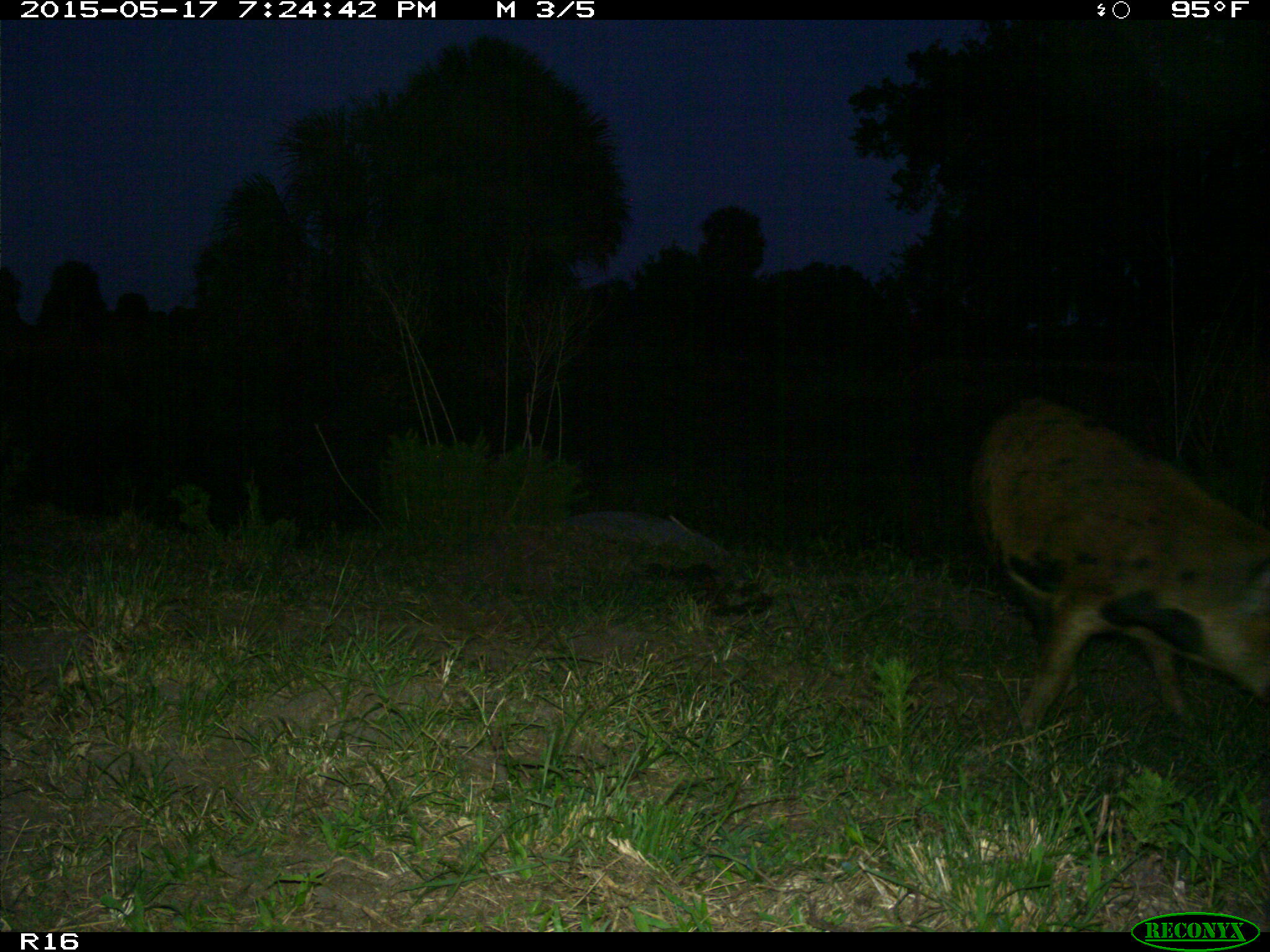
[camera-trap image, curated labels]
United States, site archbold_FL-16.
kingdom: Animalia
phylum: Chordata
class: Mammalia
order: Artiodactyla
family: Suidae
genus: Sus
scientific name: Sus scrofa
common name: wild boar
Sus scrofa (wild boar).